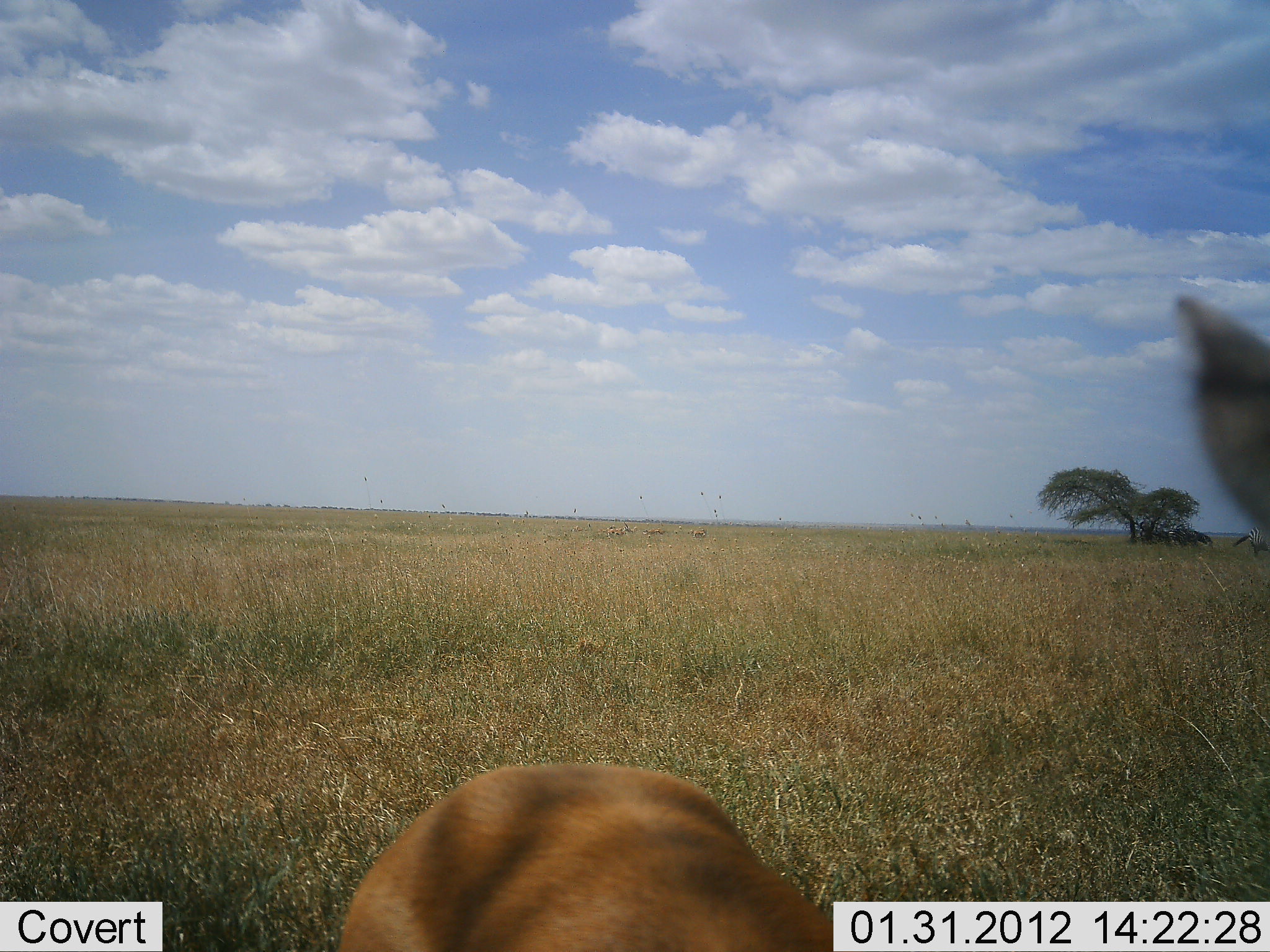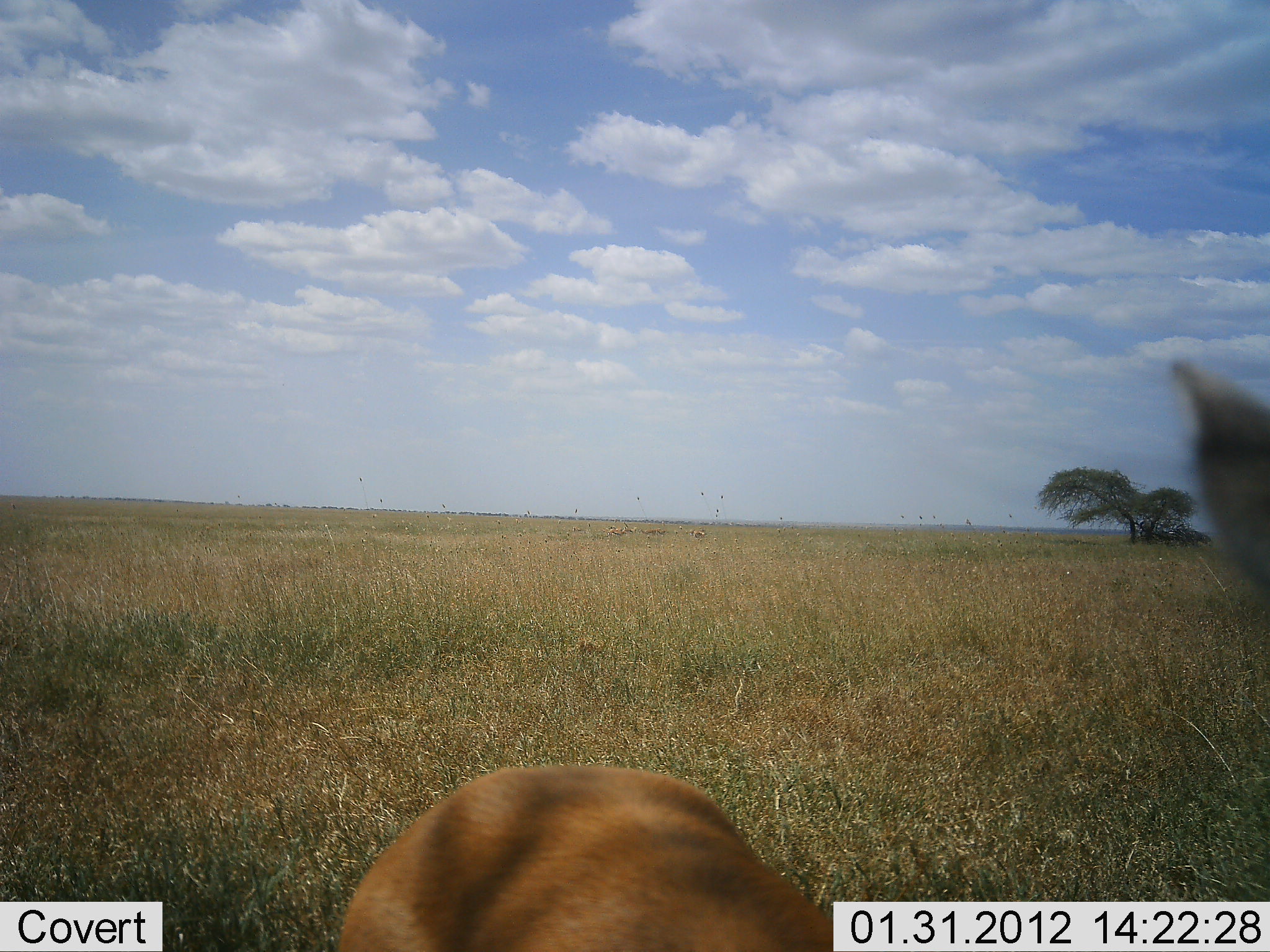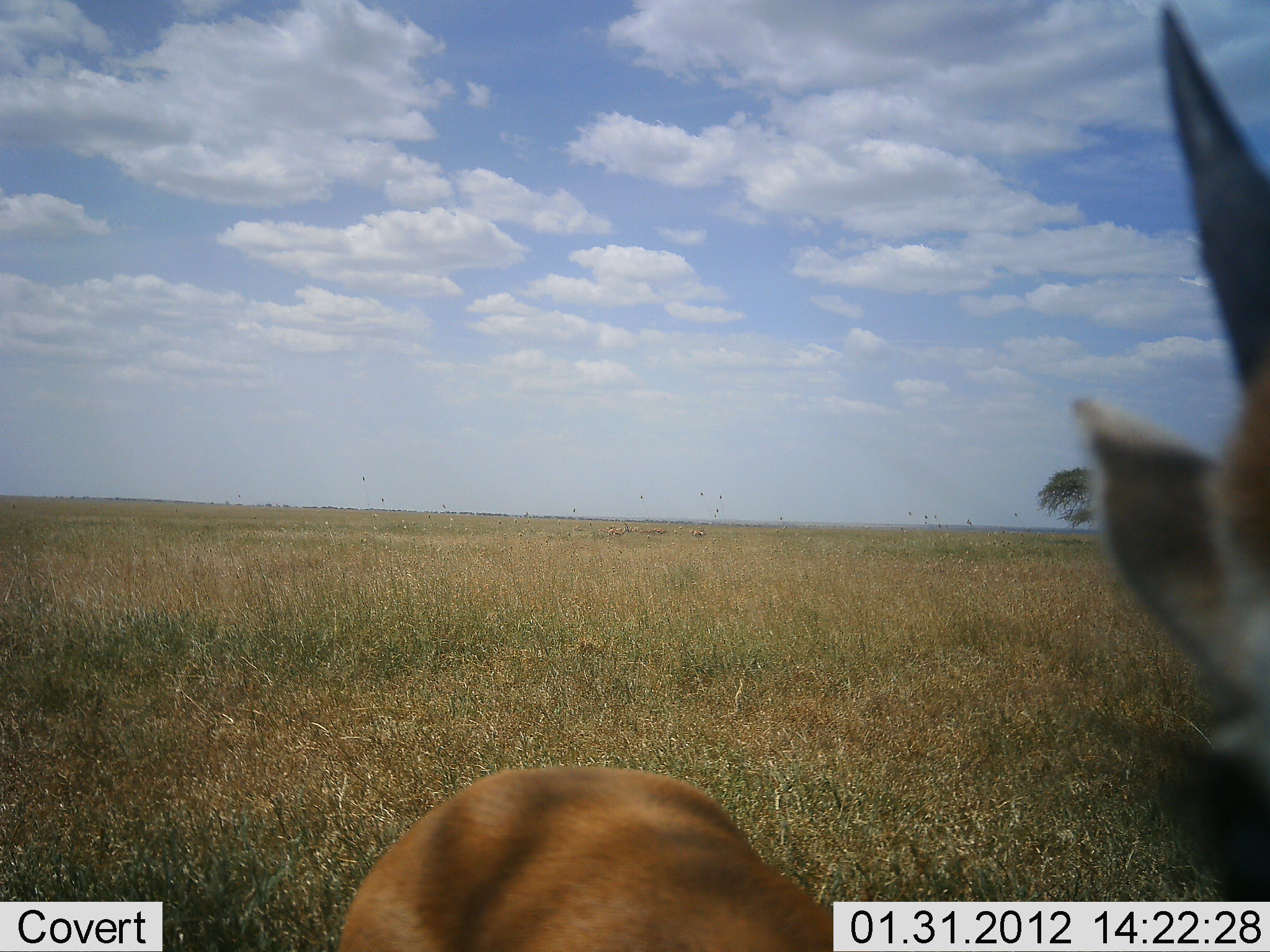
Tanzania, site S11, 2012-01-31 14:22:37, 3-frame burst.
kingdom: Animalia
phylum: Chordata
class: Mammalia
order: Artiodactyla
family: Bovidae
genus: Nanger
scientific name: Nanger granti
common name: grant's gazelle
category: gazellegrants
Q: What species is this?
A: Gazellegrants (grant's gazelle) (Nanger granti).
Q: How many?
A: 1.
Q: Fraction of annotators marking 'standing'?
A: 100%.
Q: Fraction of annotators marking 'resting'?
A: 0%.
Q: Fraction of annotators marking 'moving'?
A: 0%.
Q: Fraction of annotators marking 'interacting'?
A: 0%.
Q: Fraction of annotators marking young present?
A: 0%.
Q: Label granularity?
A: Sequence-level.